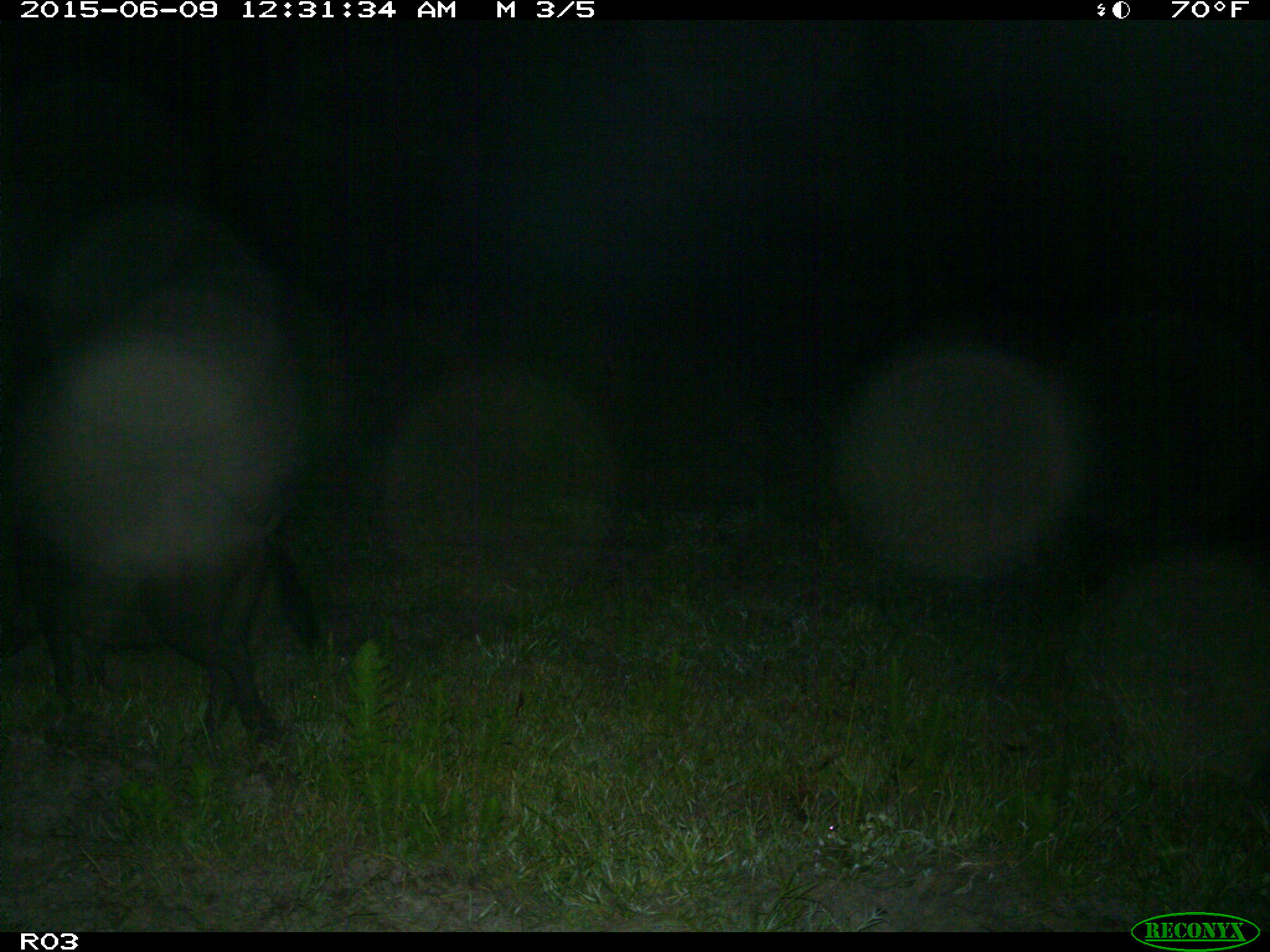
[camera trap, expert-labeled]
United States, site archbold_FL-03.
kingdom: Animalia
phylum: Chordata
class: Mammalia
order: Artiodactyla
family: Suidae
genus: Sus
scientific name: Sus scrofa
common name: wild boar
Sus scrofa (wild boar).